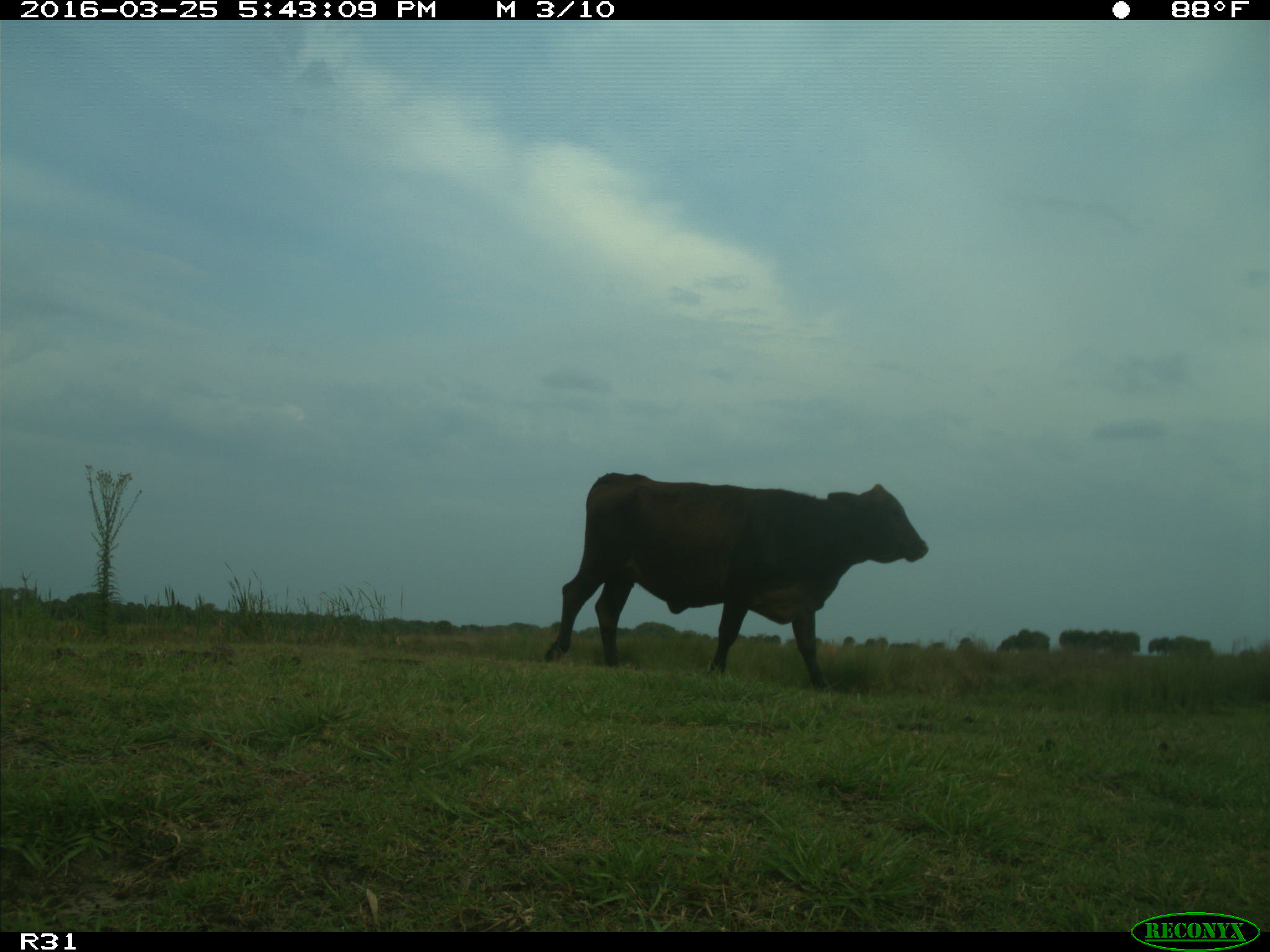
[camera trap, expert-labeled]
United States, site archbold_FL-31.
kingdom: Animalia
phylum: Chordata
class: Mammalia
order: Artiodactyla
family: Bovidae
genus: Bos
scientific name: Bos taurus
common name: domestic cow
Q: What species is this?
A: Bos taurus (domestic cow).